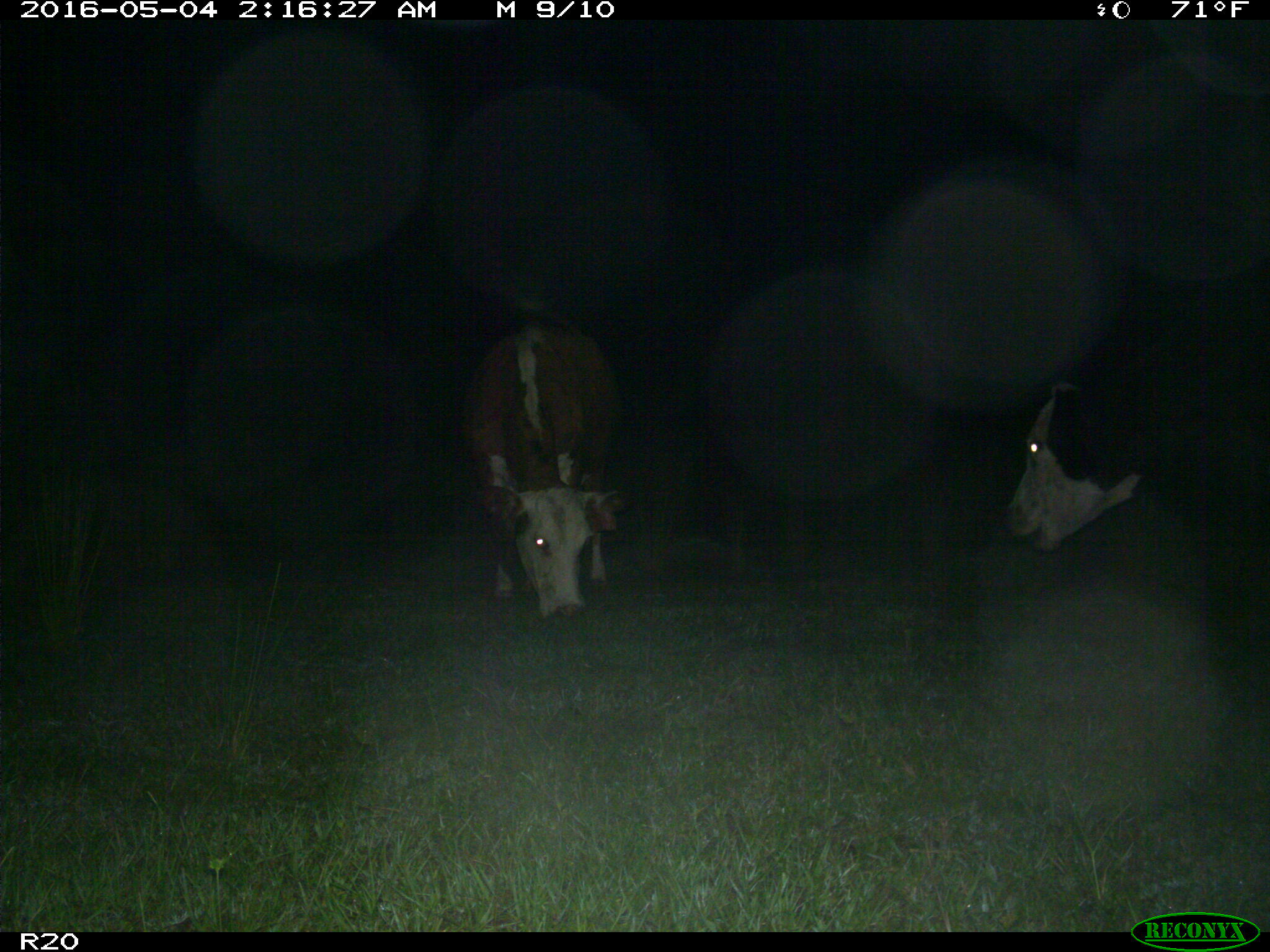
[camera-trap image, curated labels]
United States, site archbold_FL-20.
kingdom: Animalia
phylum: Chordata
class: Mammalia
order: Artiodactyla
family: Bovidae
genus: Bos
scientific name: Bos taurus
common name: domestic cow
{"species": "Bos taurus (domestic cow)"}